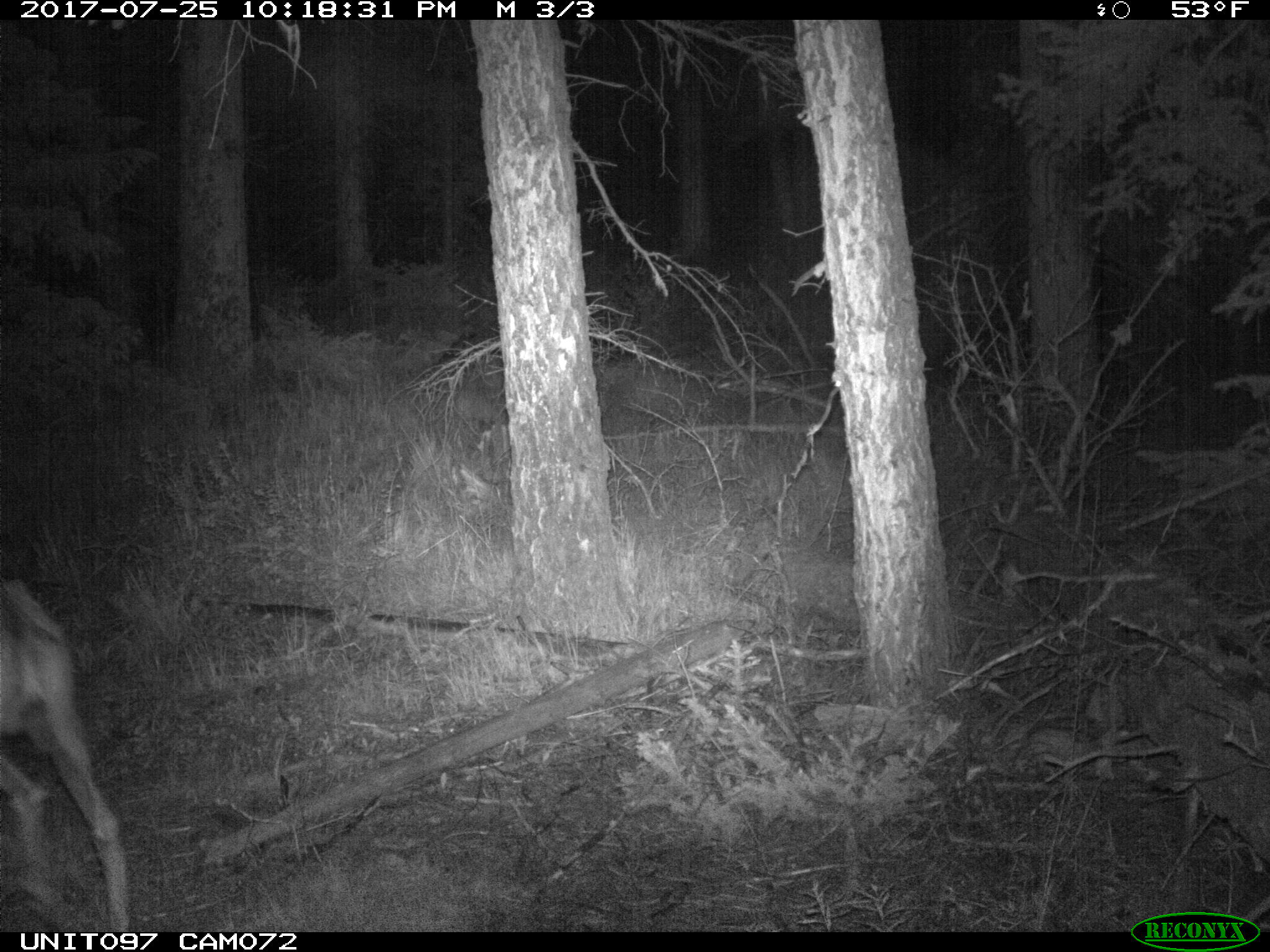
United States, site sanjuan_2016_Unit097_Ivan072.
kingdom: Animalia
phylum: Chordata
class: Mammalia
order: Artiodactyla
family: Cervidae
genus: Odocoileus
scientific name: Odocoileus hemionus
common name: mule deer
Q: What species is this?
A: Odocoileus hemionus (mule deer).